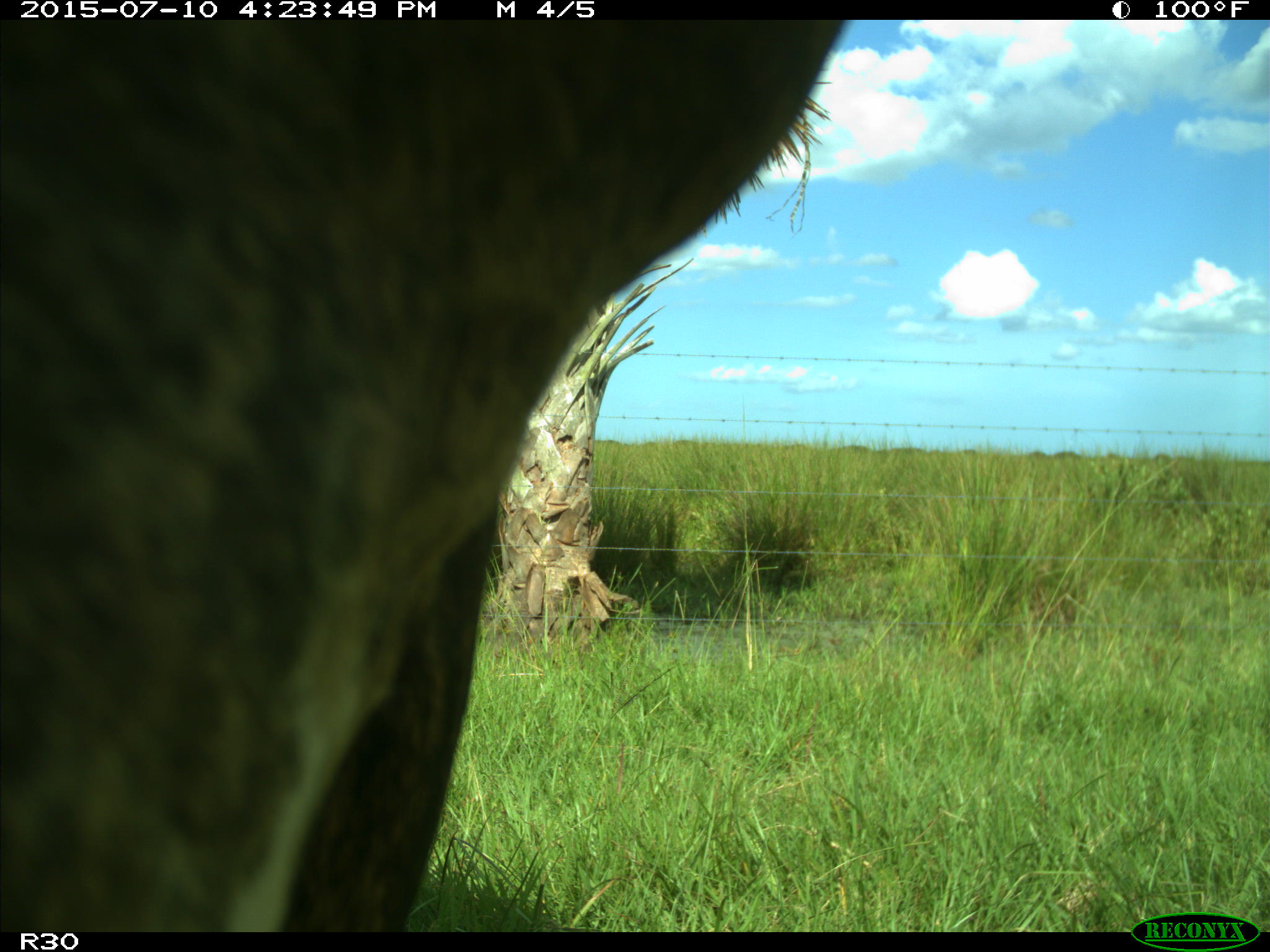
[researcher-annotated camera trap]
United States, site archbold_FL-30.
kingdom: Animalia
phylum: Chordata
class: Mammalia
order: Artiodactyla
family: Bovidae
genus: Bos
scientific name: Bos taurus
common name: domestic cow